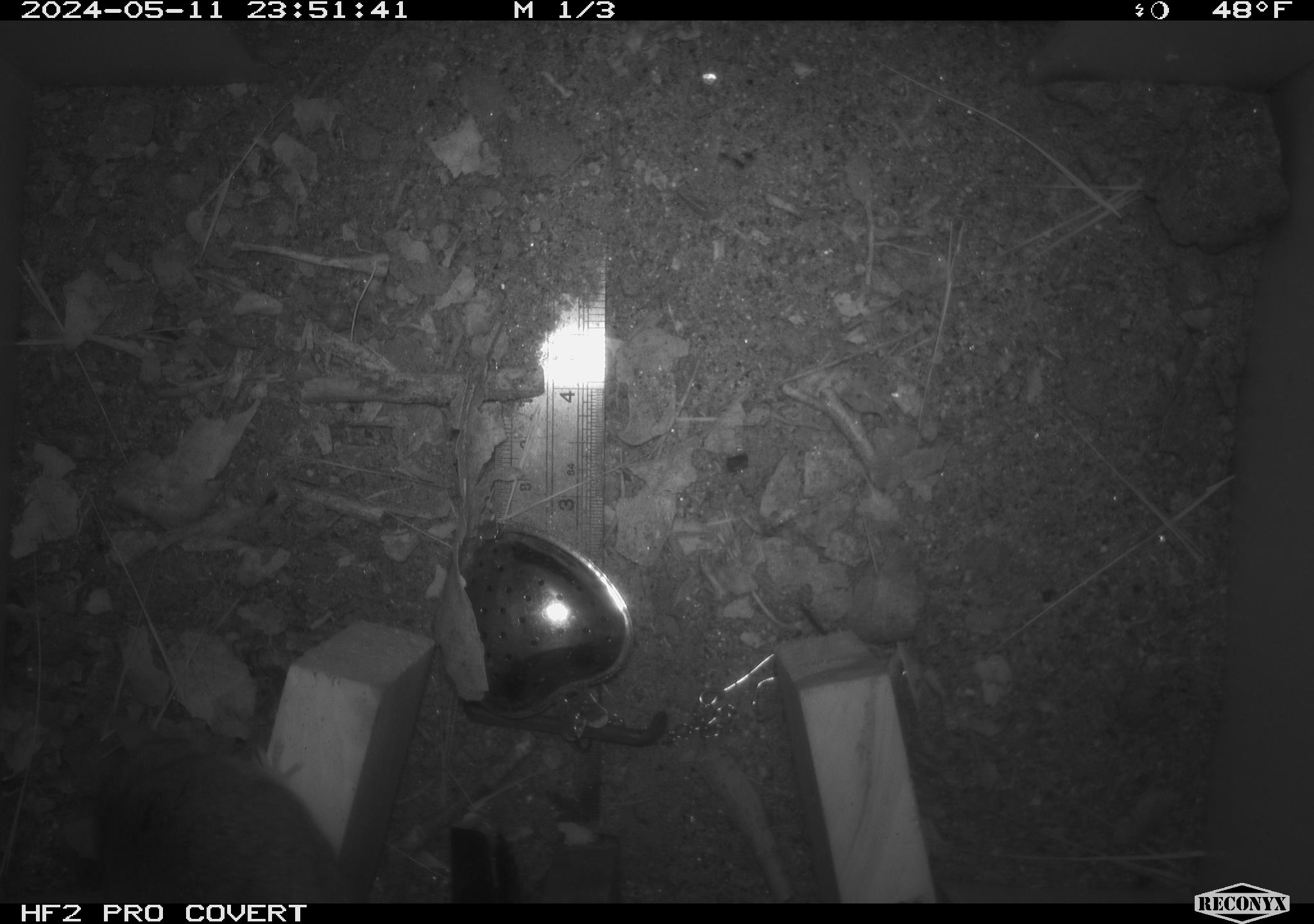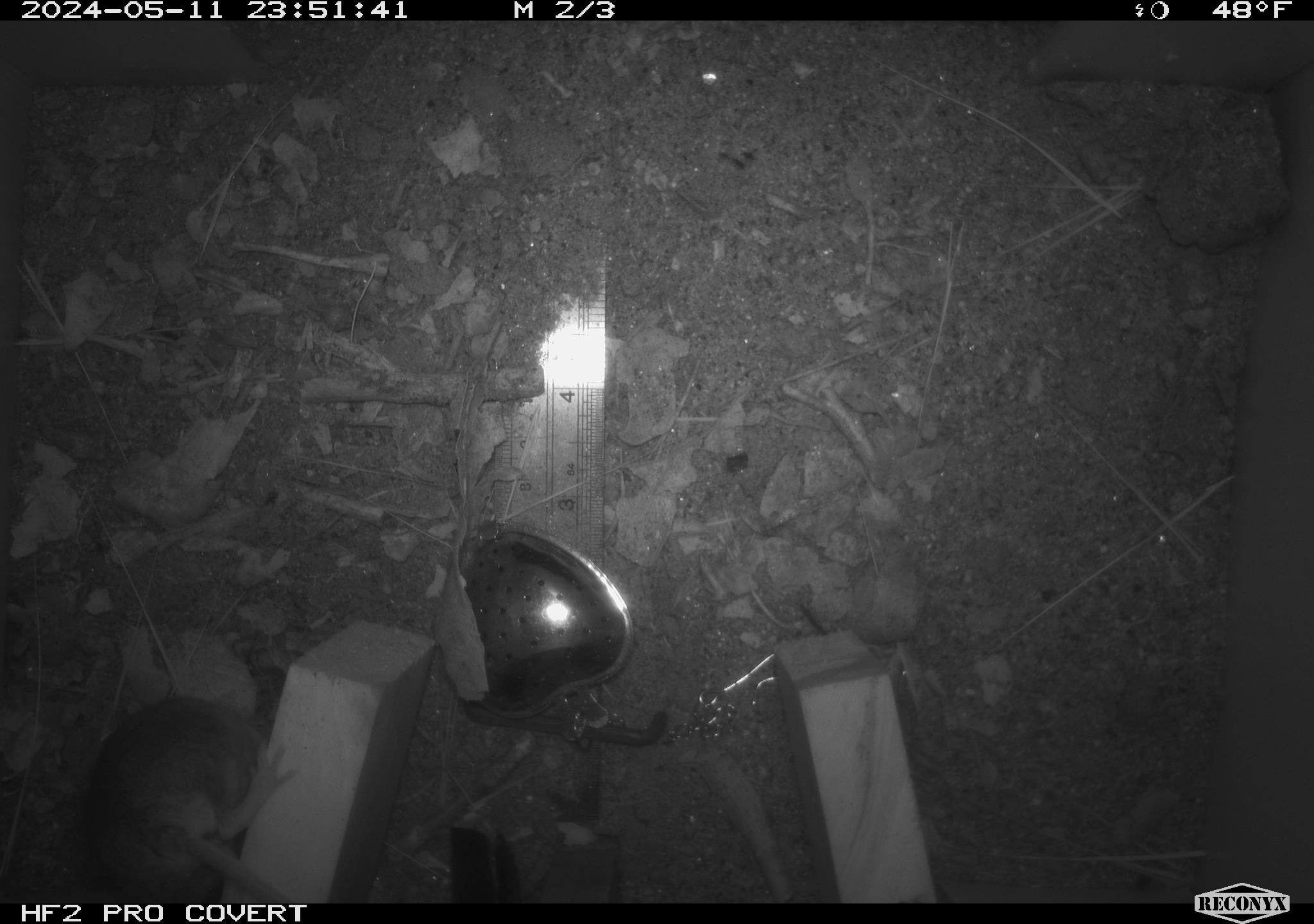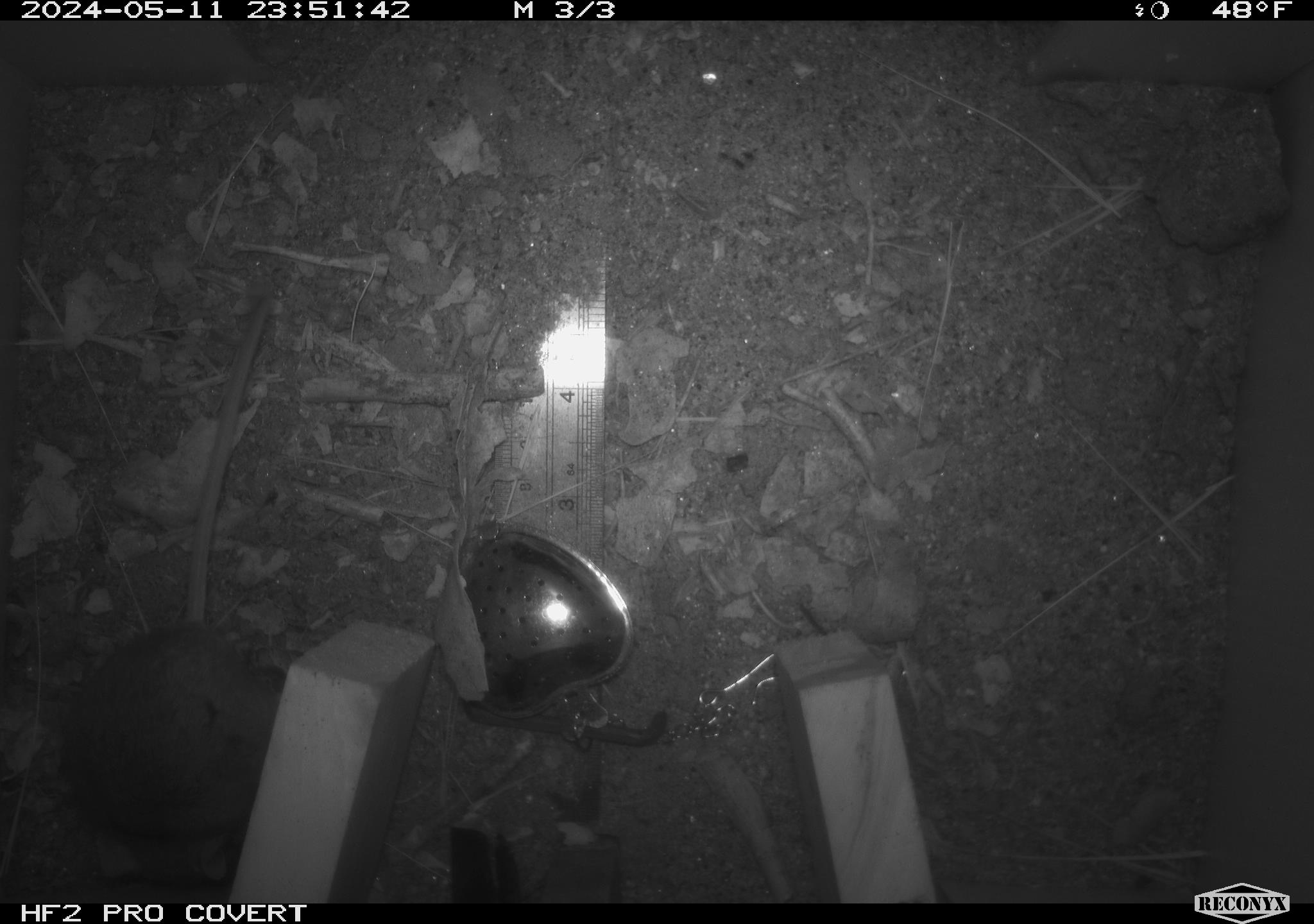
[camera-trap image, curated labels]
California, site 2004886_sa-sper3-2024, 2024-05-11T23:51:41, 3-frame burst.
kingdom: Animalia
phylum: Chordata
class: Mammalia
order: Rodentia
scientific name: Rodentia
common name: mouse species